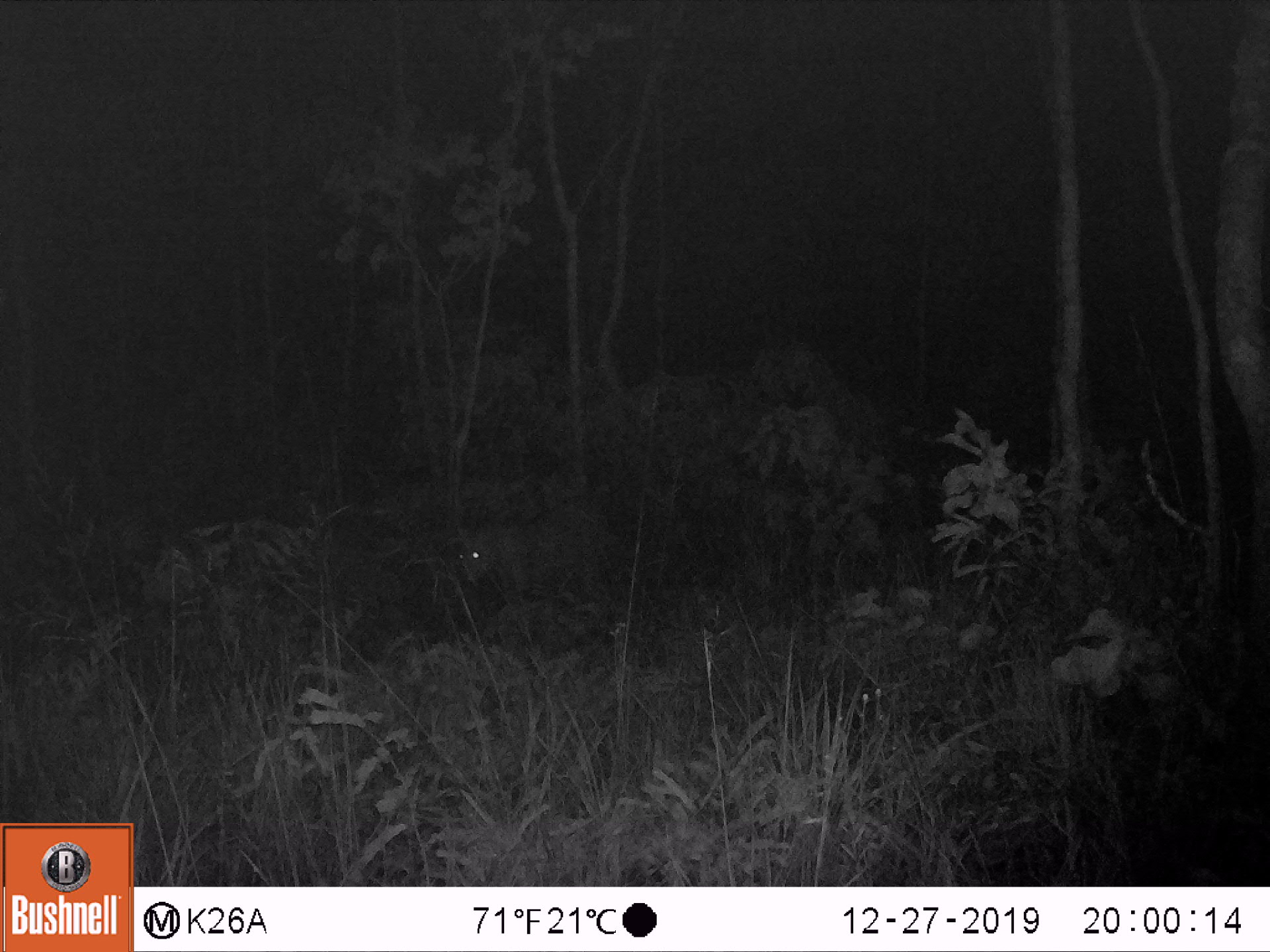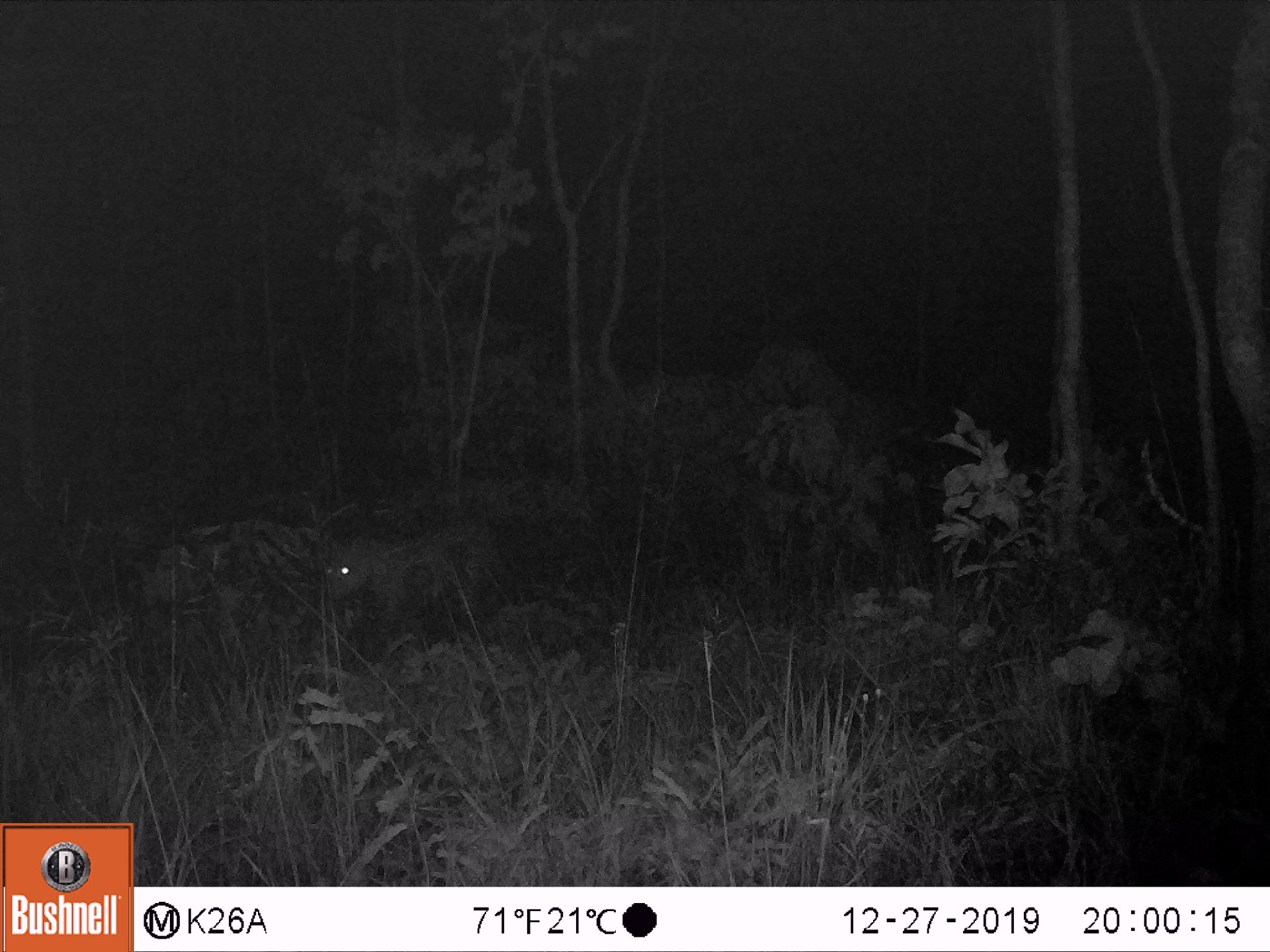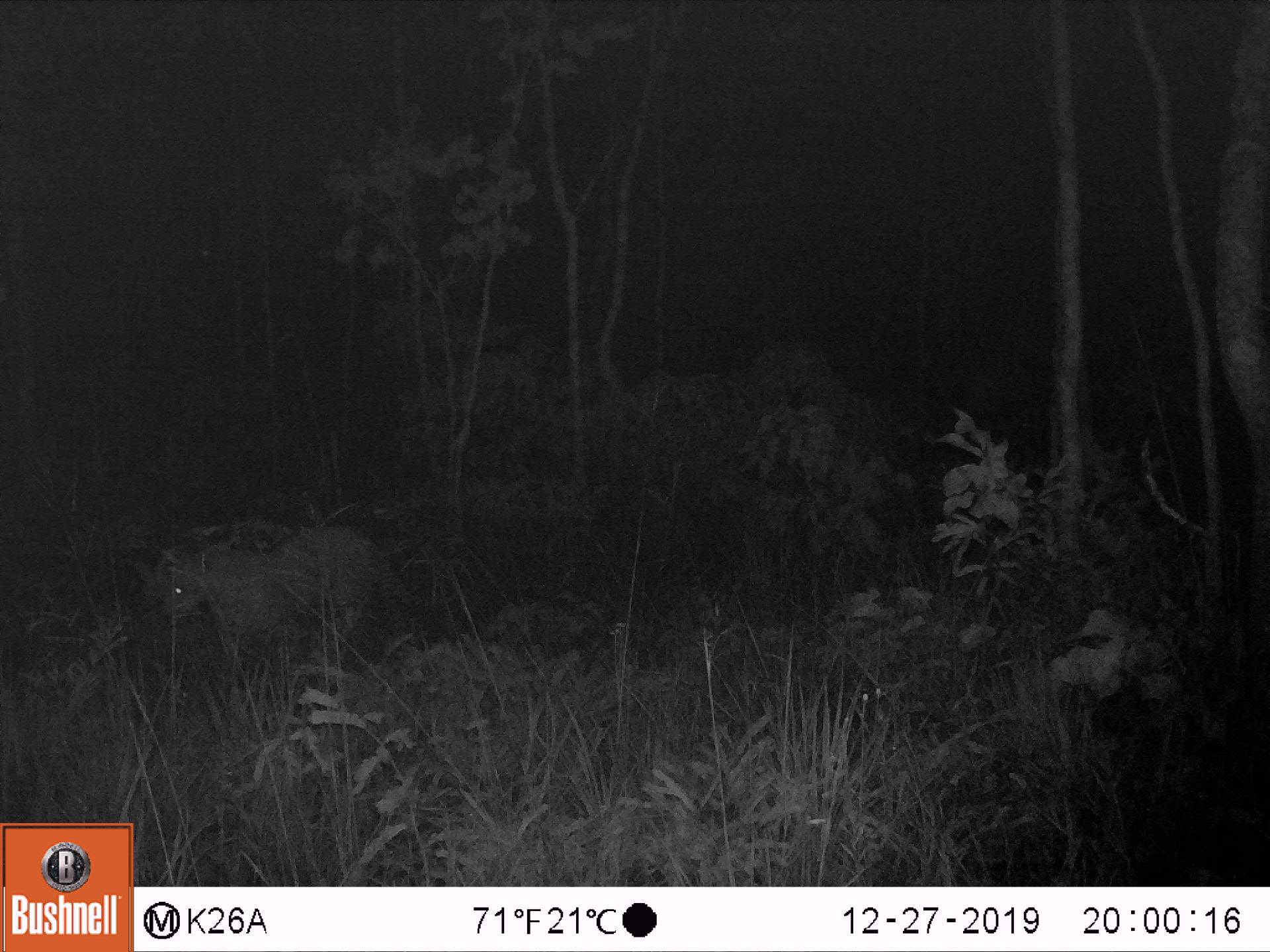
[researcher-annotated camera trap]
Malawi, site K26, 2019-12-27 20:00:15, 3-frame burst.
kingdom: Animalia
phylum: Chordata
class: Mammalia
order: Carnivora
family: Felidae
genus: Panthera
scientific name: Panthera pardus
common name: leopard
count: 1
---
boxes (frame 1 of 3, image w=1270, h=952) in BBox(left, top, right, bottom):
leopard: BBox(447, 502, 622, 620)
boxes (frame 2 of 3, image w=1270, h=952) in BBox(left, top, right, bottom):
leopard: BBox(316, 511, 506, 642)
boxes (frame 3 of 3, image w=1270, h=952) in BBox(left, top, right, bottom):
leopard: BBox(161, 516, 423, 667)